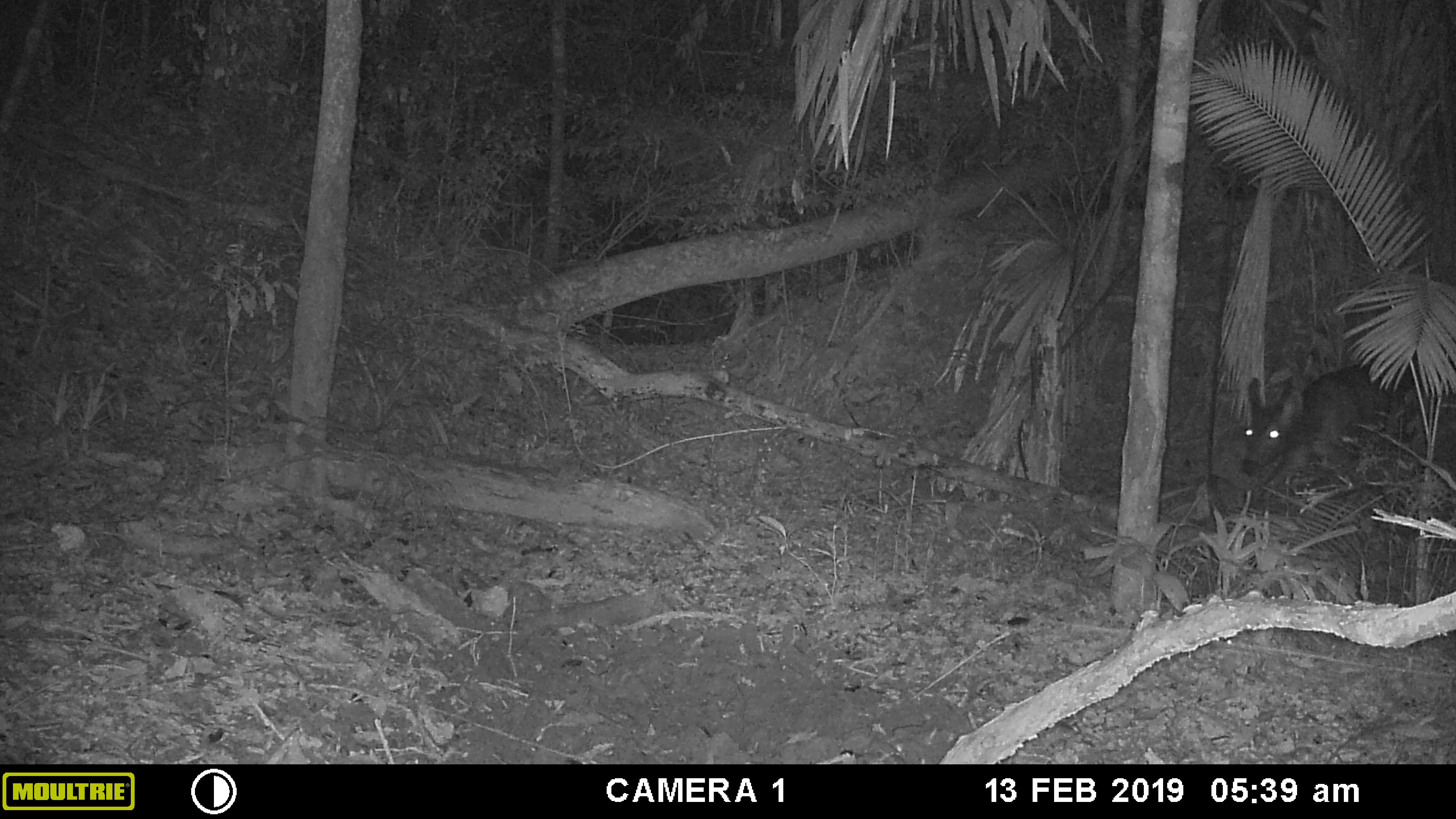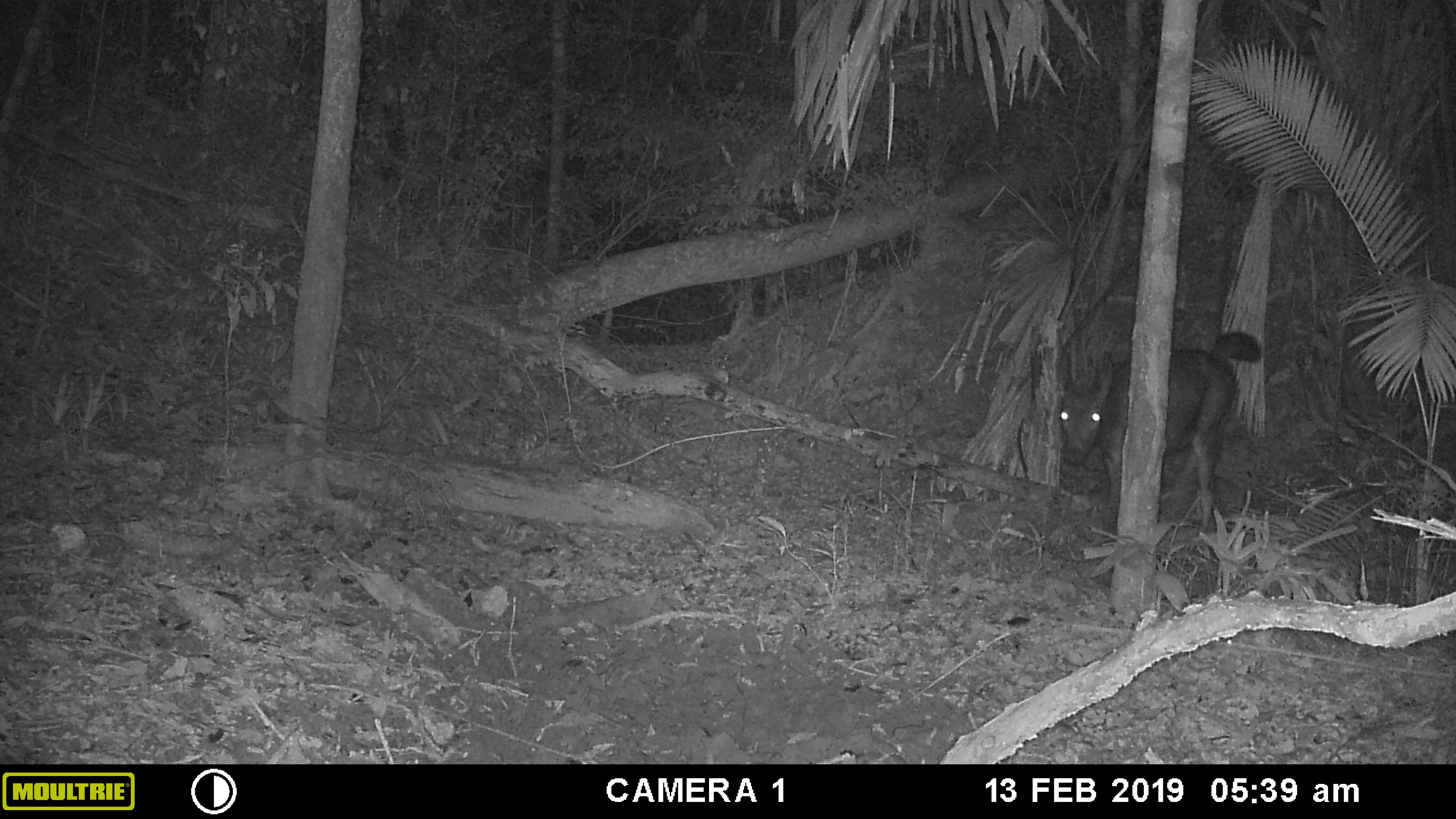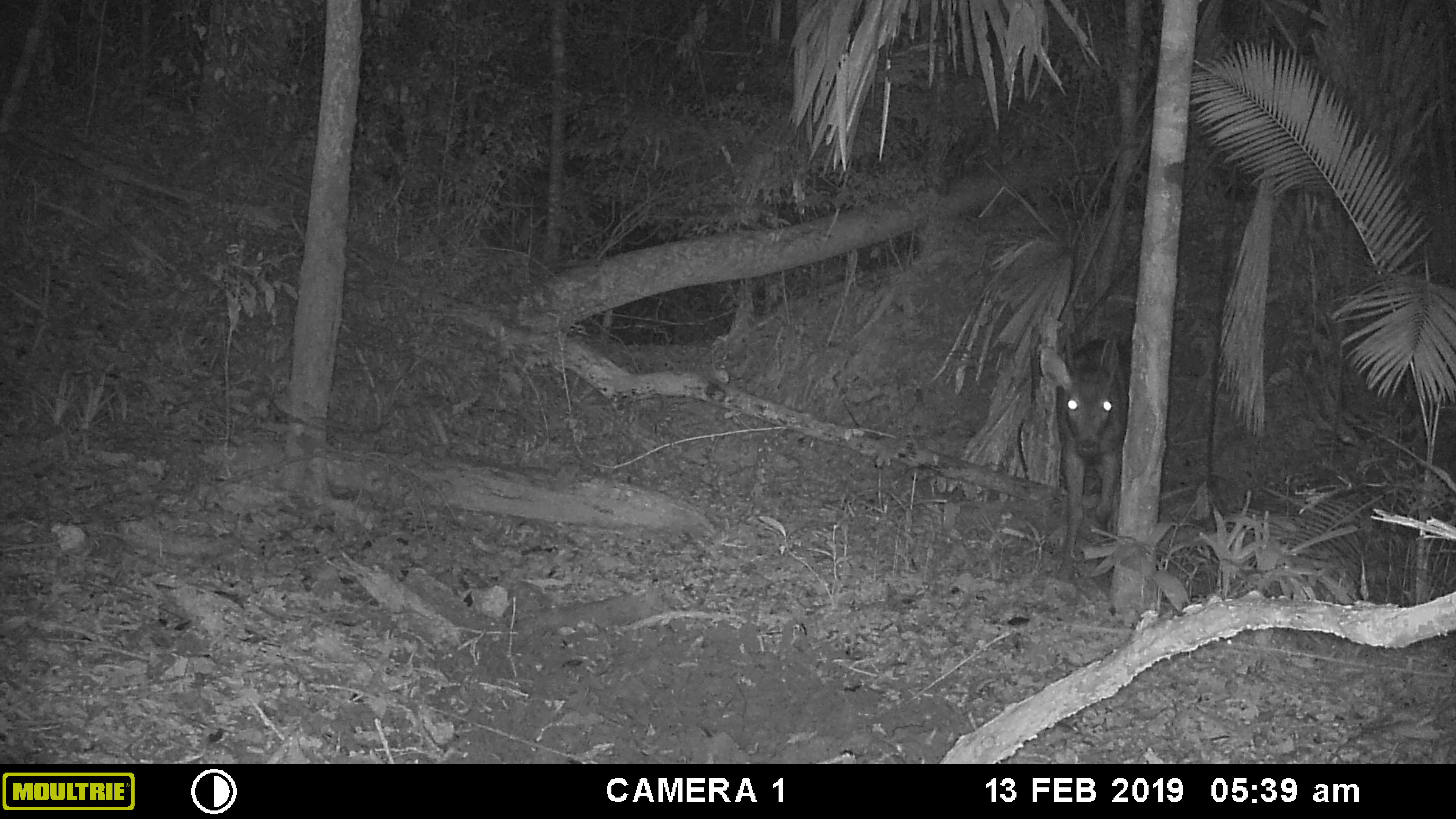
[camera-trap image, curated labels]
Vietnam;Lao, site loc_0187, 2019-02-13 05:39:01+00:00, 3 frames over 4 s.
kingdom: Animalia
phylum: Chordata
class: Mammalia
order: Artiodactyla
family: Cervidae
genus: Rusa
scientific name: Rusa unicolor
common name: sambar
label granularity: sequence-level